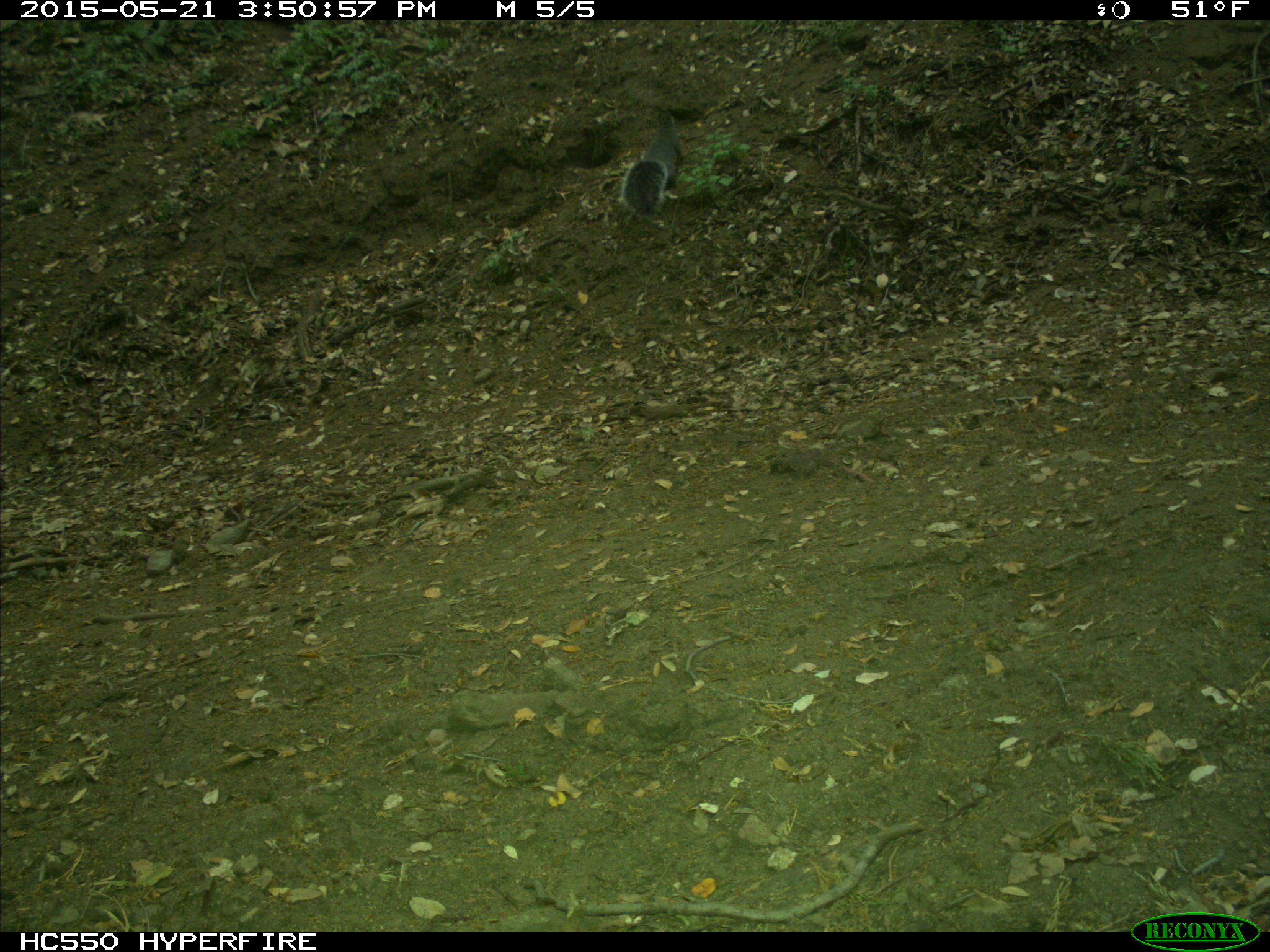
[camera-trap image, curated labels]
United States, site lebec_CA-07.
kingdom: Animalia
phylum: Chordata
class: Mammalia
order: Rodentia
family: Sciuridae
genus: Sciurus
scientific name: Sciurus carolinensis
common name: eastern gray squirrel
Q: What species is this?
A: Sciurus carolinensis (eastern gray squirrel).